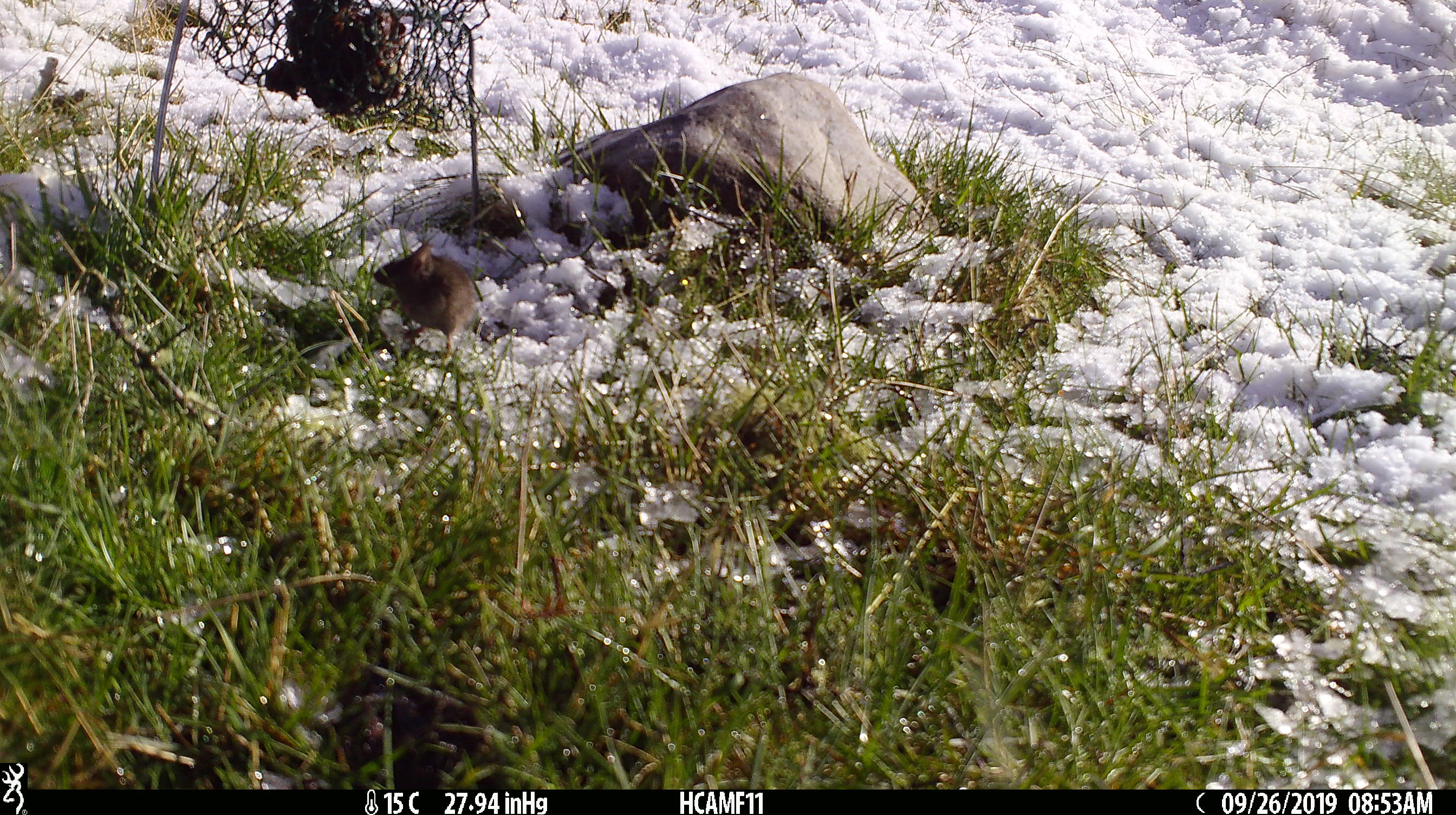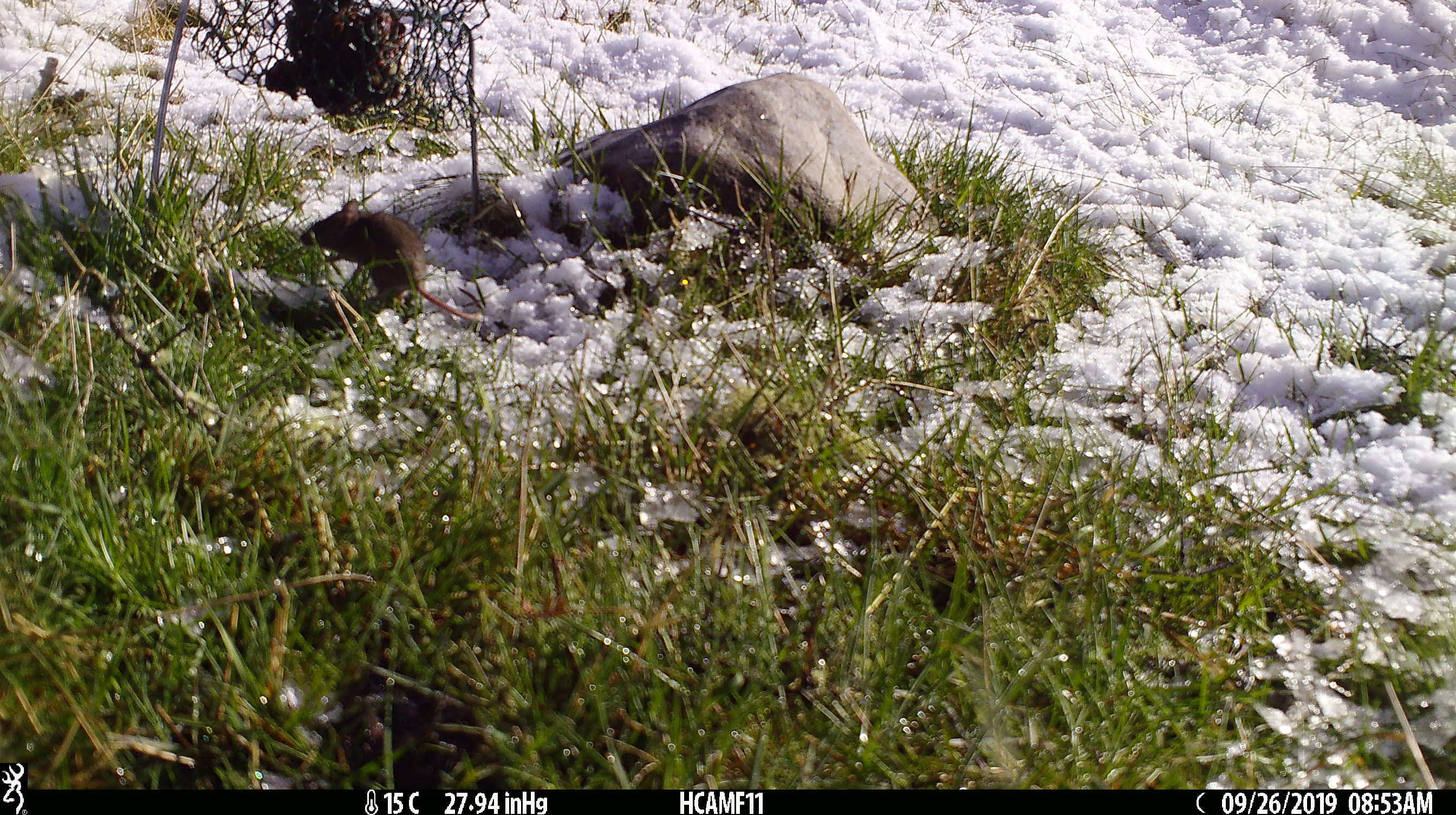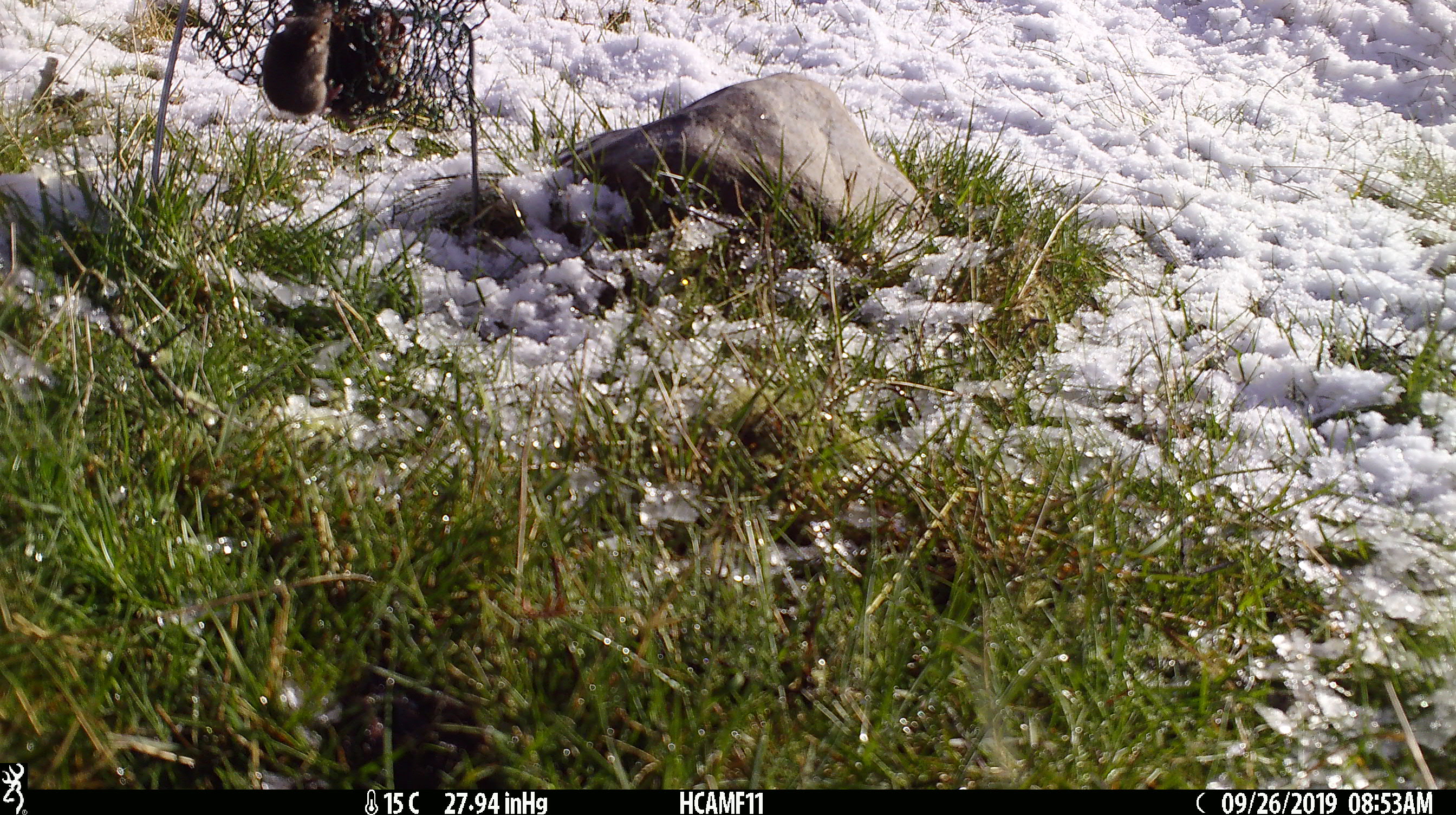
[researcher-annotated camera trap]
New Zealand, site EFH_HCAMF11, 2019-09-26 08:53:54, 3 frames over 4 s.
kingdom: Animalia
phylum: Chordata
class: Mammalia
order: Rodentia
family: Muridae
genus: Mus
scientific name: Mus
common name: mouse